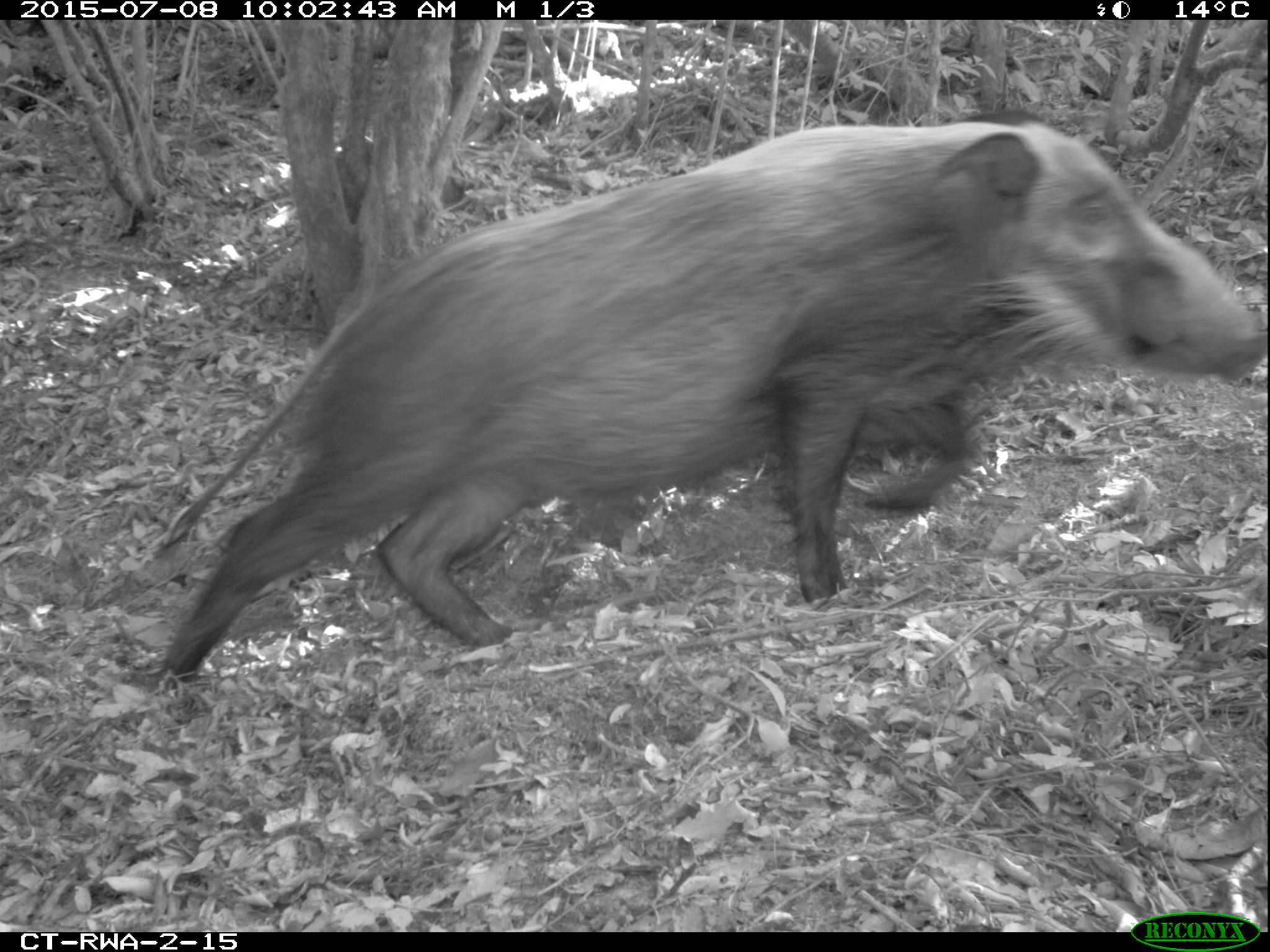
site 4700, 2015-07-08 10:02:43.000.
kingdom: Animalia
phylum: Chordata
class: Mammalia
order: Artiodactyla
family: Suidae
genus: Potamochoerus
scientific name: Potamochoerus larvatus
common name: bushpig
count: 1